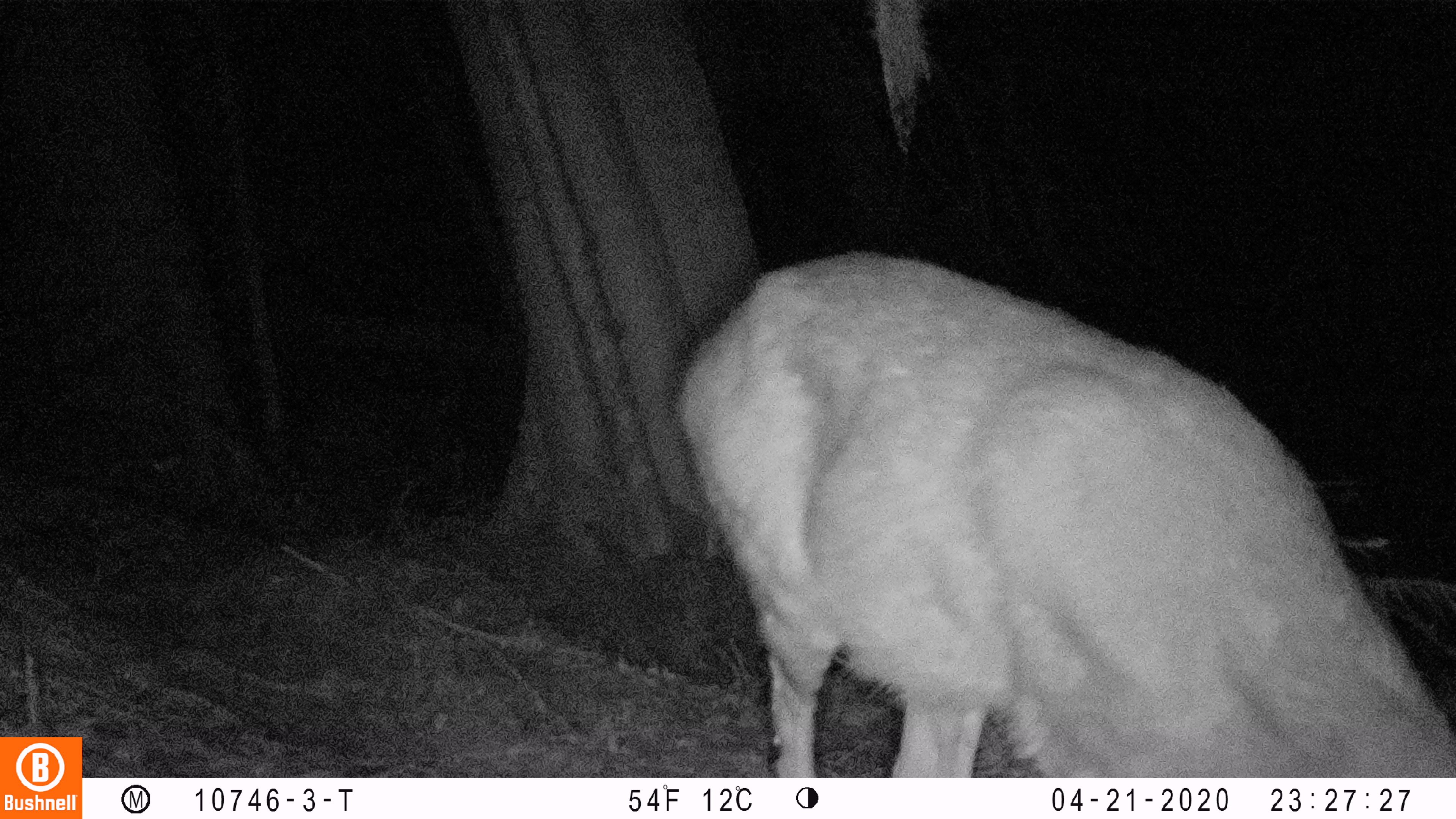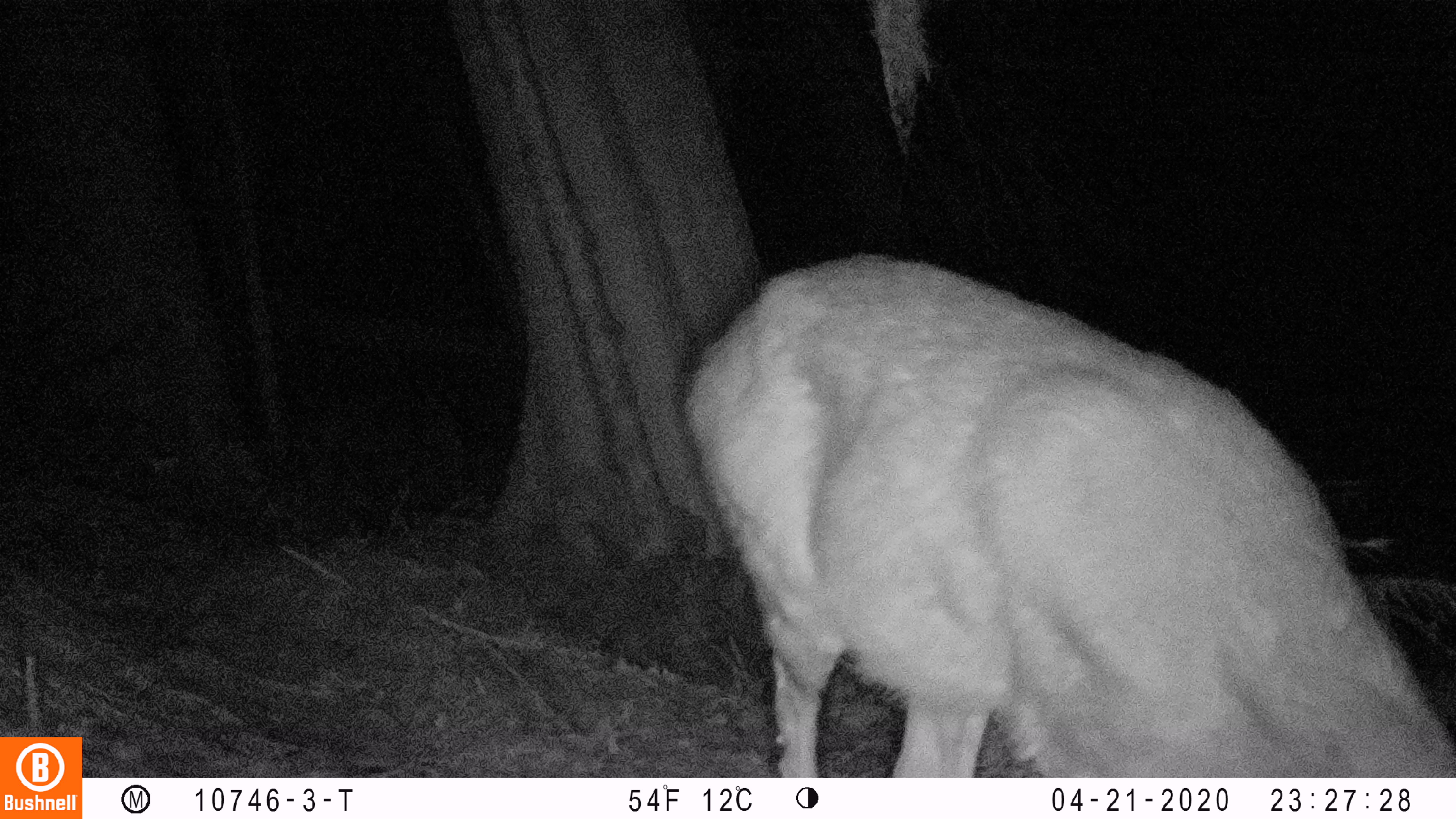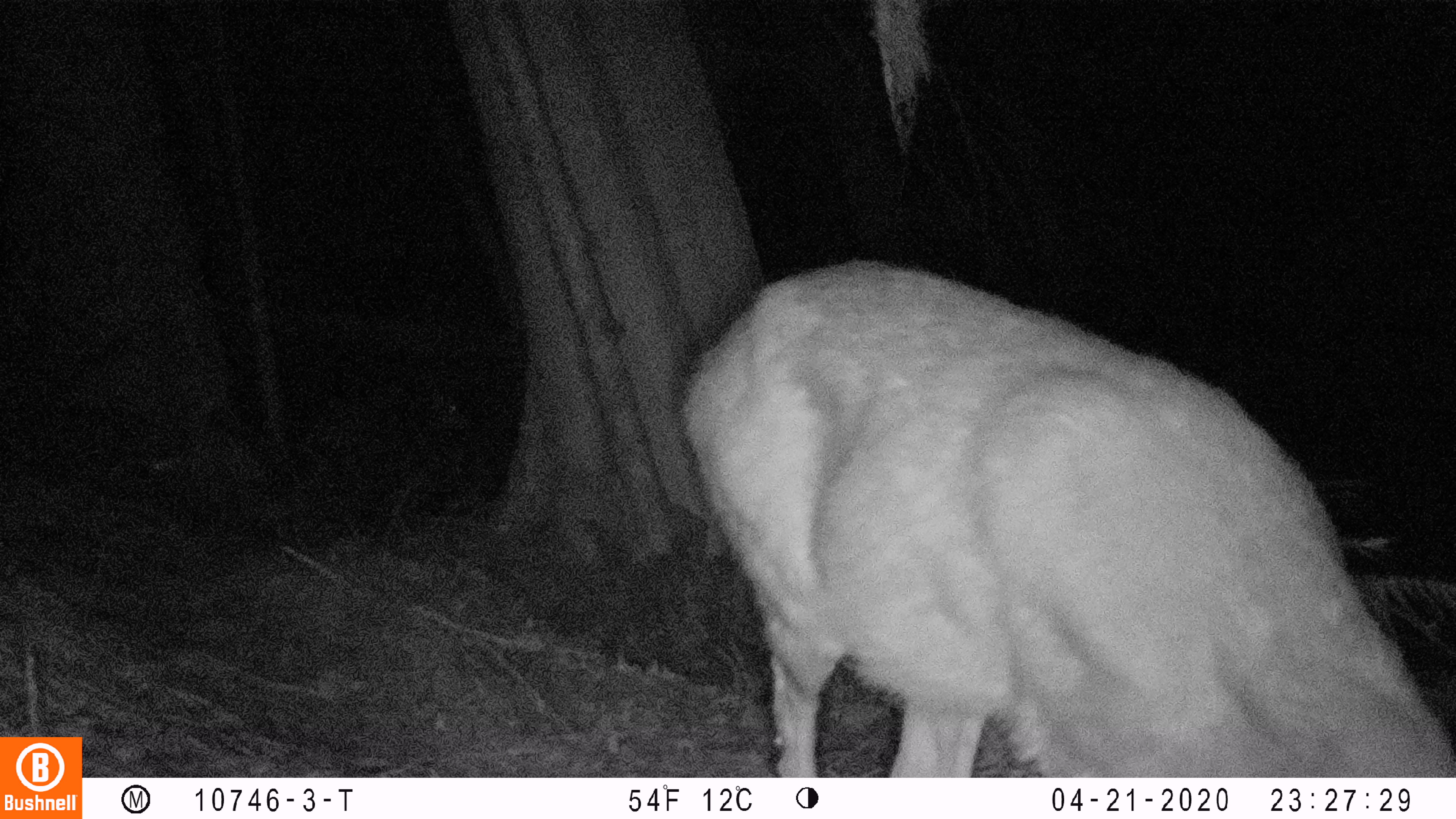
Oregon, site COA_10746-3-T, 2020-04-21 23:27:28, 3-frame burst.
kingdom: Animalia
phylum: Chordata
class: Mammalia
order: Artiodactyla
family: Cervidae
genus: Odocoileus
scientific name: Odocoileus hemionus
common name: black-tailed deer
Black-tailed deer (Odocoileus hemionus).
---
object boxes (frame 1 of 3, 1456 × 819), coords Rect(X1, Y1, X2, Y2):
black-tailed deer: Rect(673, 239, 1453, 774)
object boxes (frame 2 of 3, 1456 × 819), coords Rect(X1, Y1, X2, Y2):
black-tailed deer: Rect(675, 236, 1449, 770)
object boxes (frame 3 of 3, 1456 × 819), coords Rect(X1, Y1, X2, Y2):
black-tailed deer: Rect(677, 246, 1449, 767)